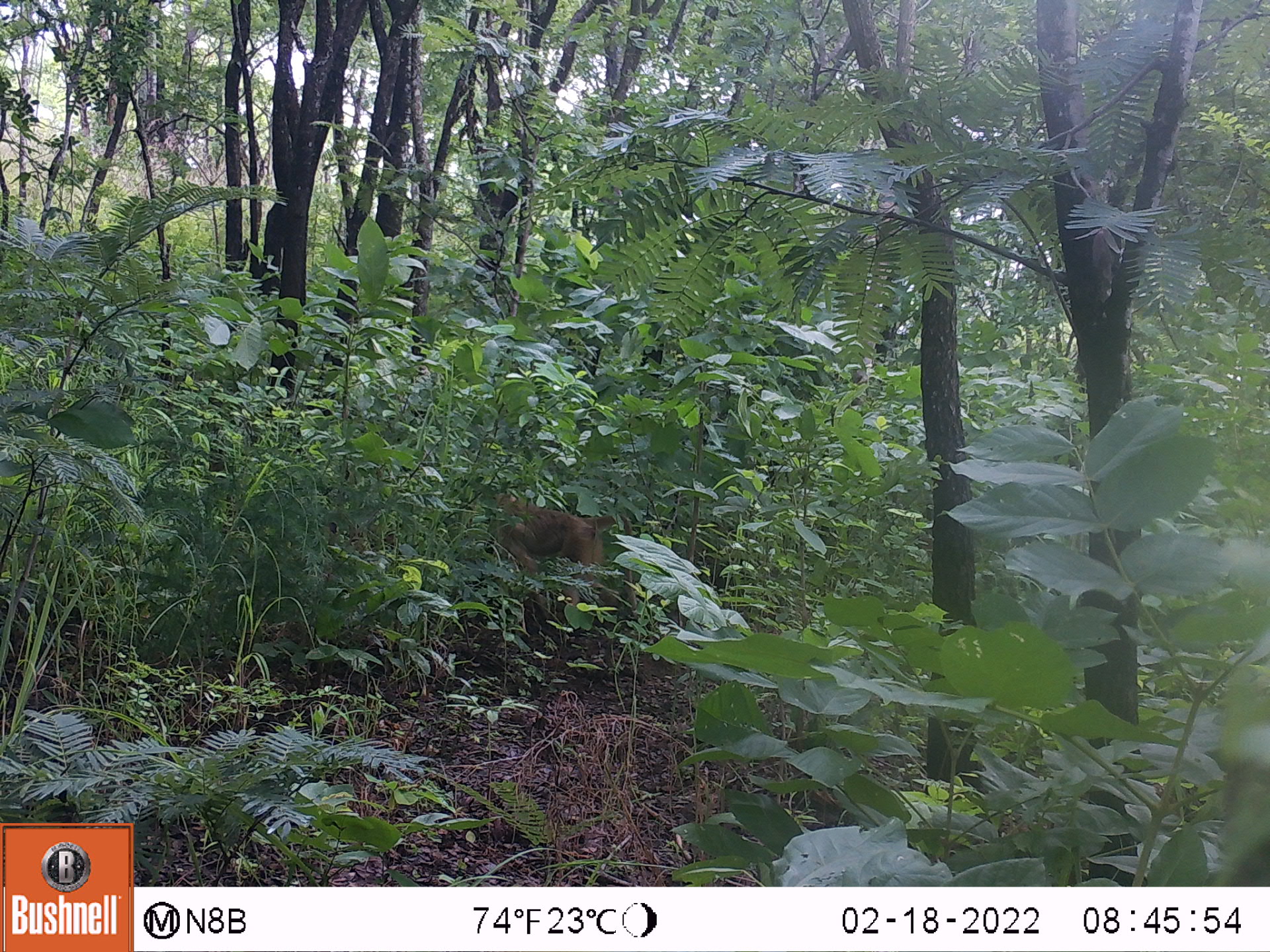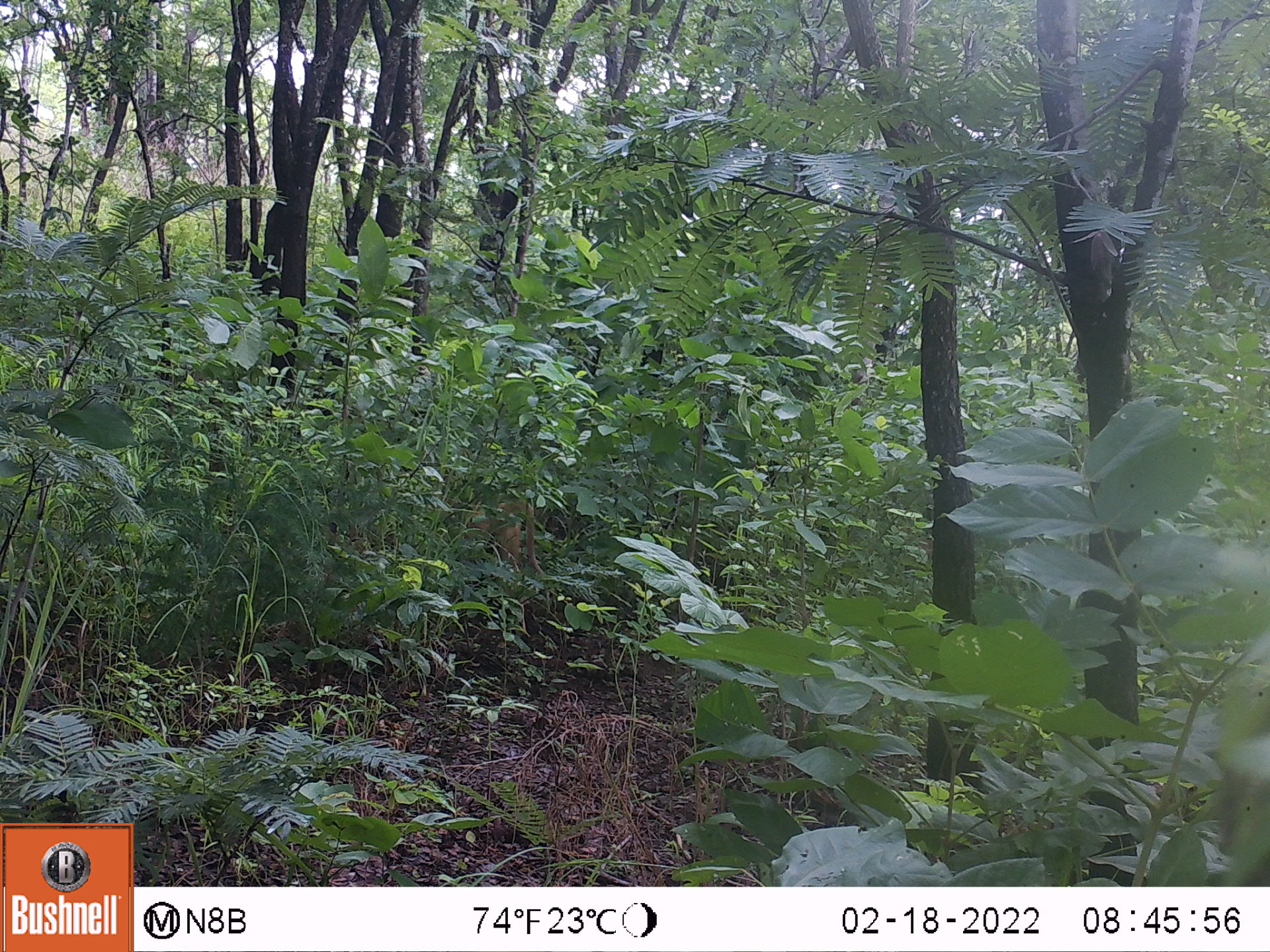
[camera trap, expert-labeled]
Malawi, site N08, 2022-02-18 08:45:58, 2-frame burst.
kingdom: Animalia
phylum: Chordata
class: Mammalia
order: Primates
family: Cercopithecidae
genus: Papio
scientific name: Papio cynocephalus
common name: yellow baboon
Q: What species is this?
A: Yellow baboon (Papio cynocephalus).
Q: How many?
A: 1.